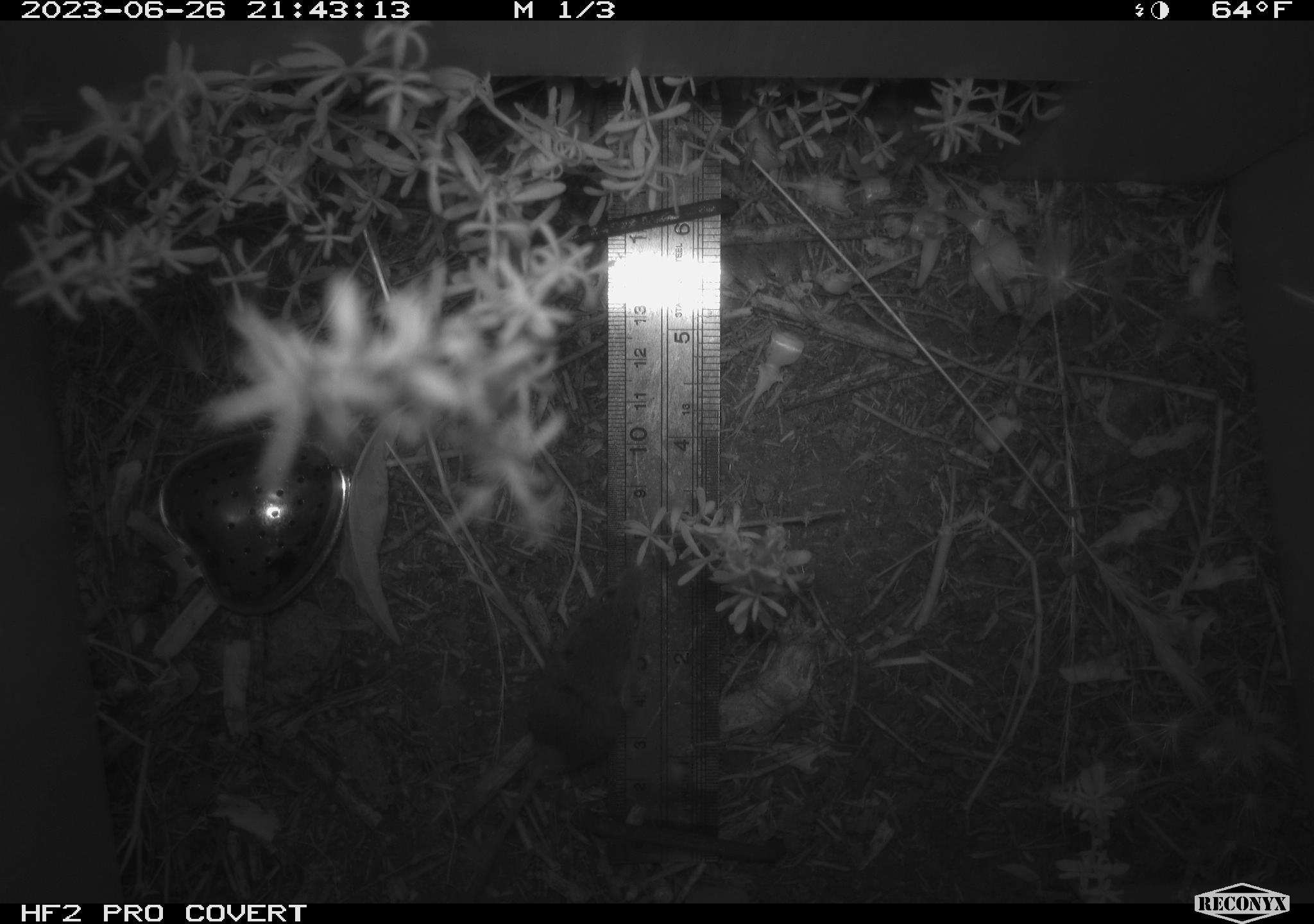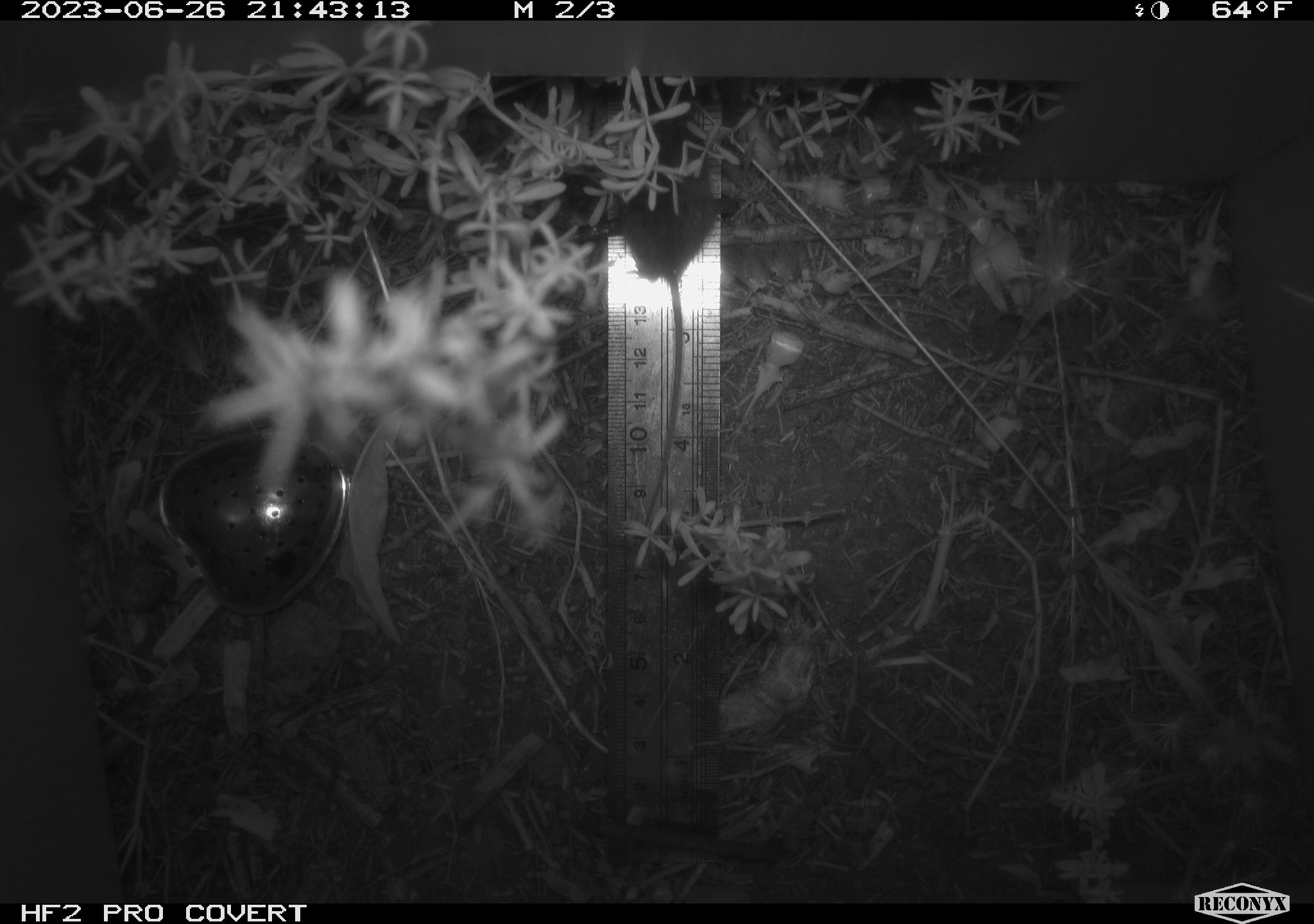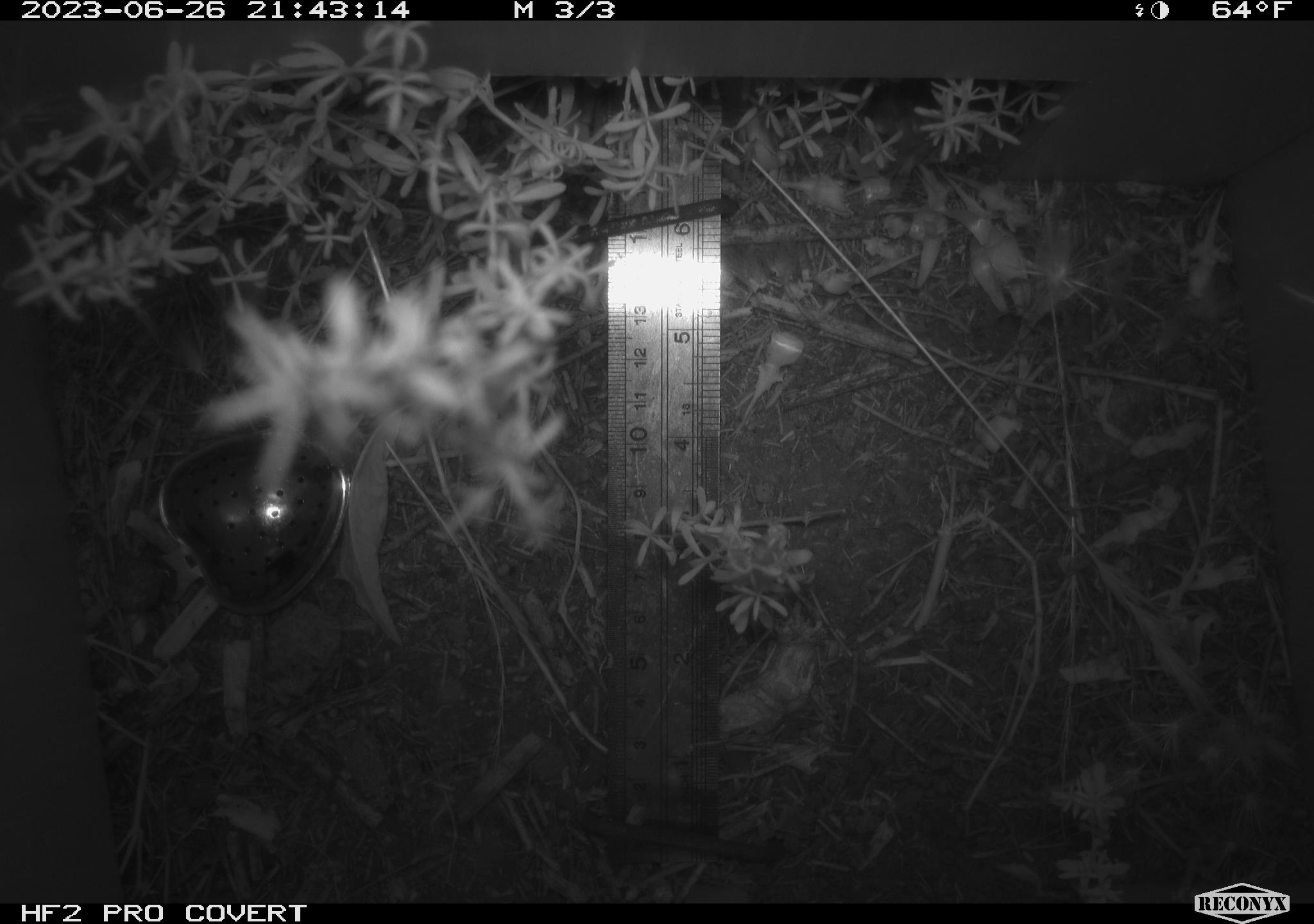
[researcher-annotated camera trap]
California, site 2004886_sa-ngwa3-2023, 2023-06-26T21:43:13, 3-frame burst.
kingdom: Animalia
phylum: Chordata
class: Mammalia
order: Rodentia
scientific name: Rodentia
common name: mouse species